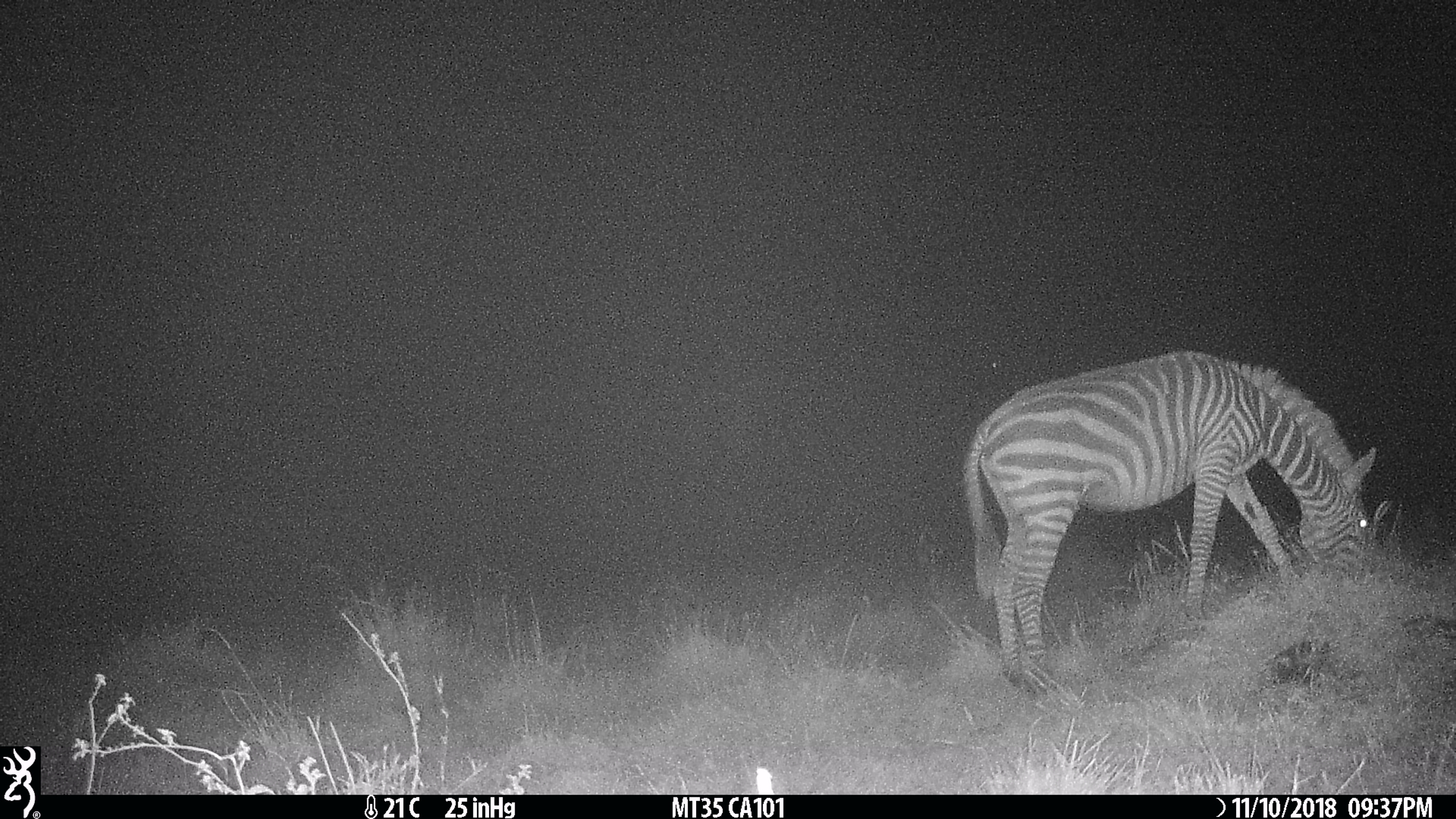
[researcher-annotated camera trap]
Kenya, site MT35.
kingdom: Animalia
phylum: Chordata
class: Mammalia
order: Perissodactyla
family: Equidae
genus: Equus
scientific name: Equus quagga burchellii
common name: burchell's zebra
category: zebra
Zebra (burchell's zebra) (Equus quagga burchellii).